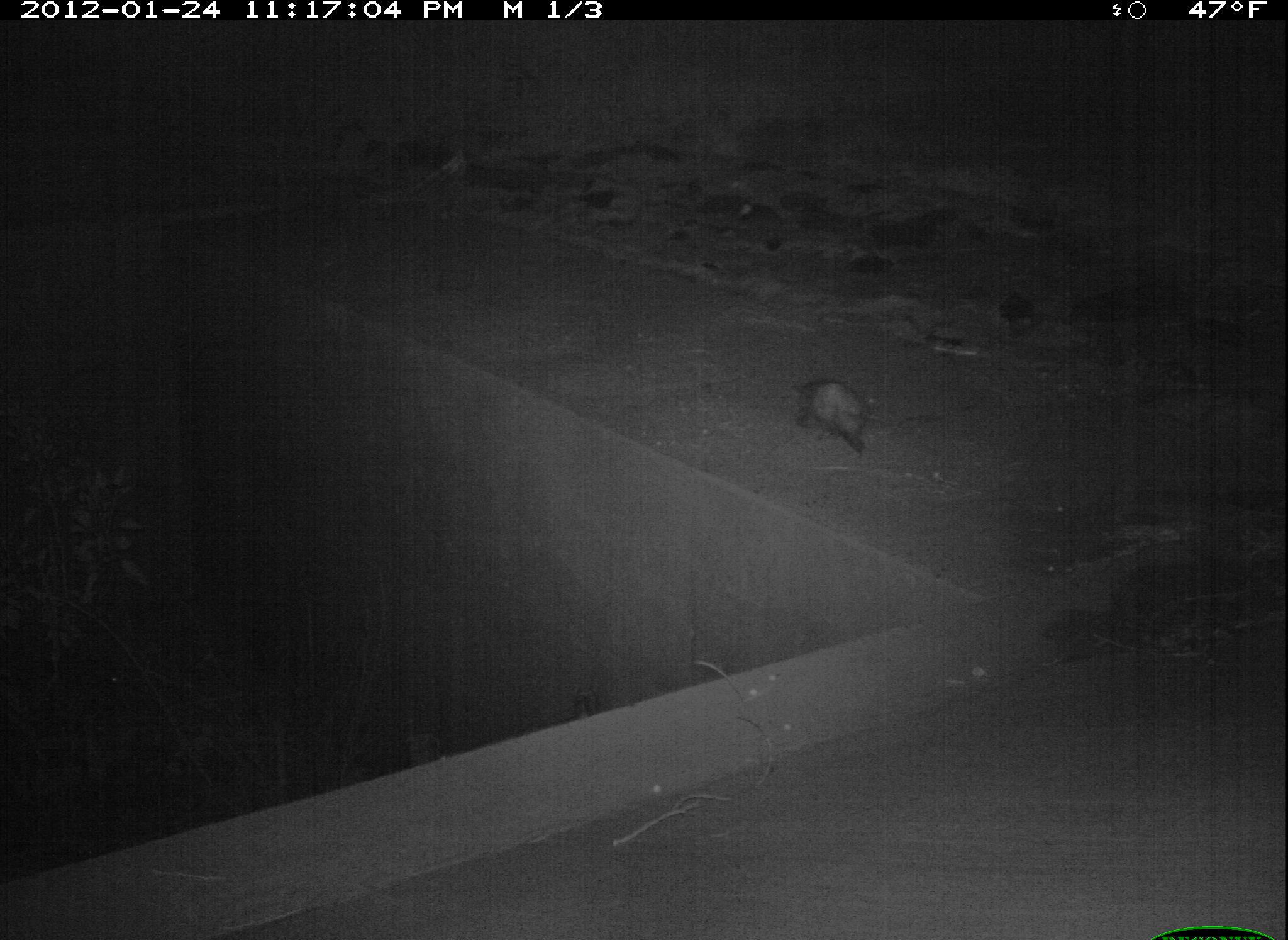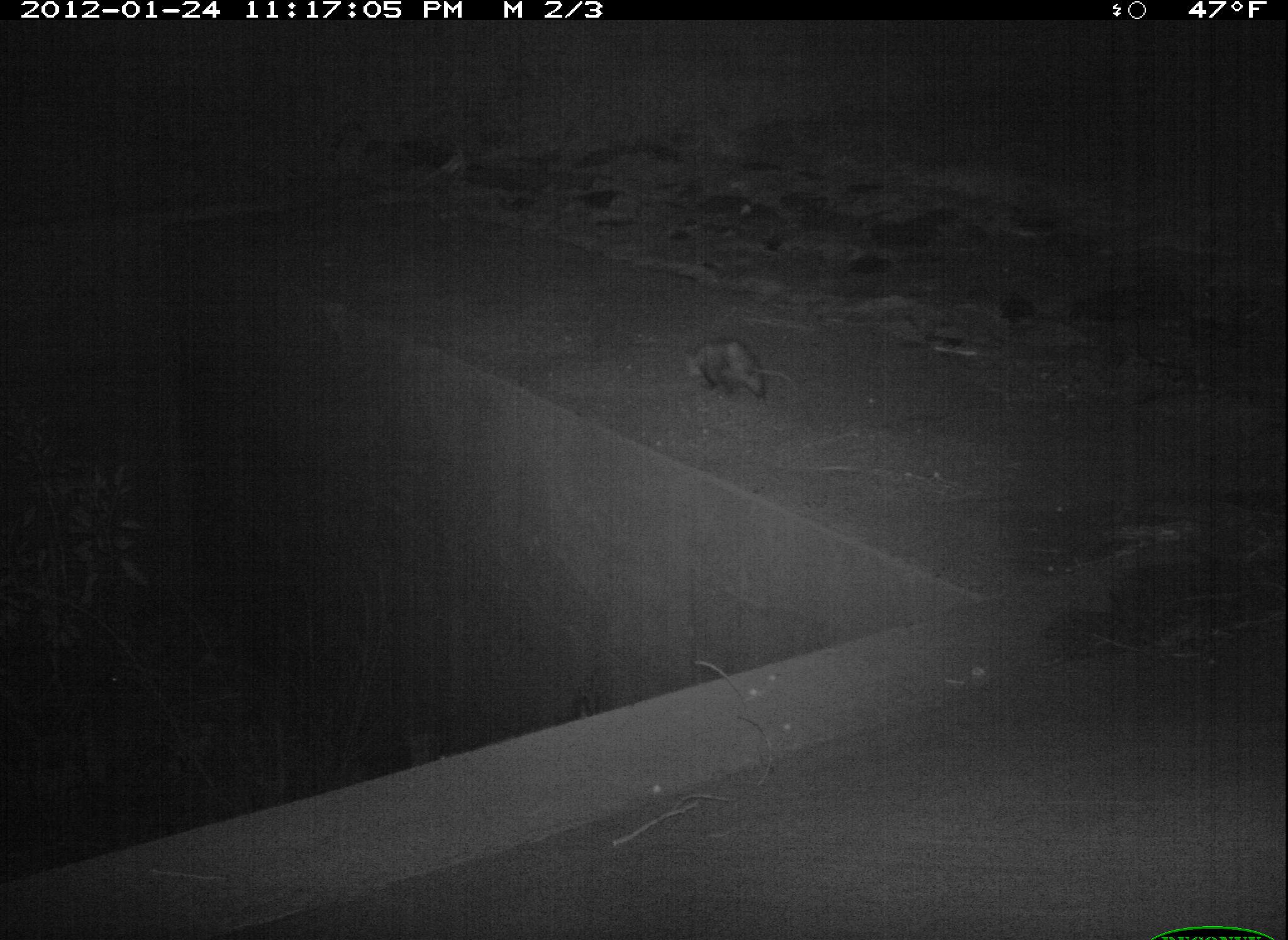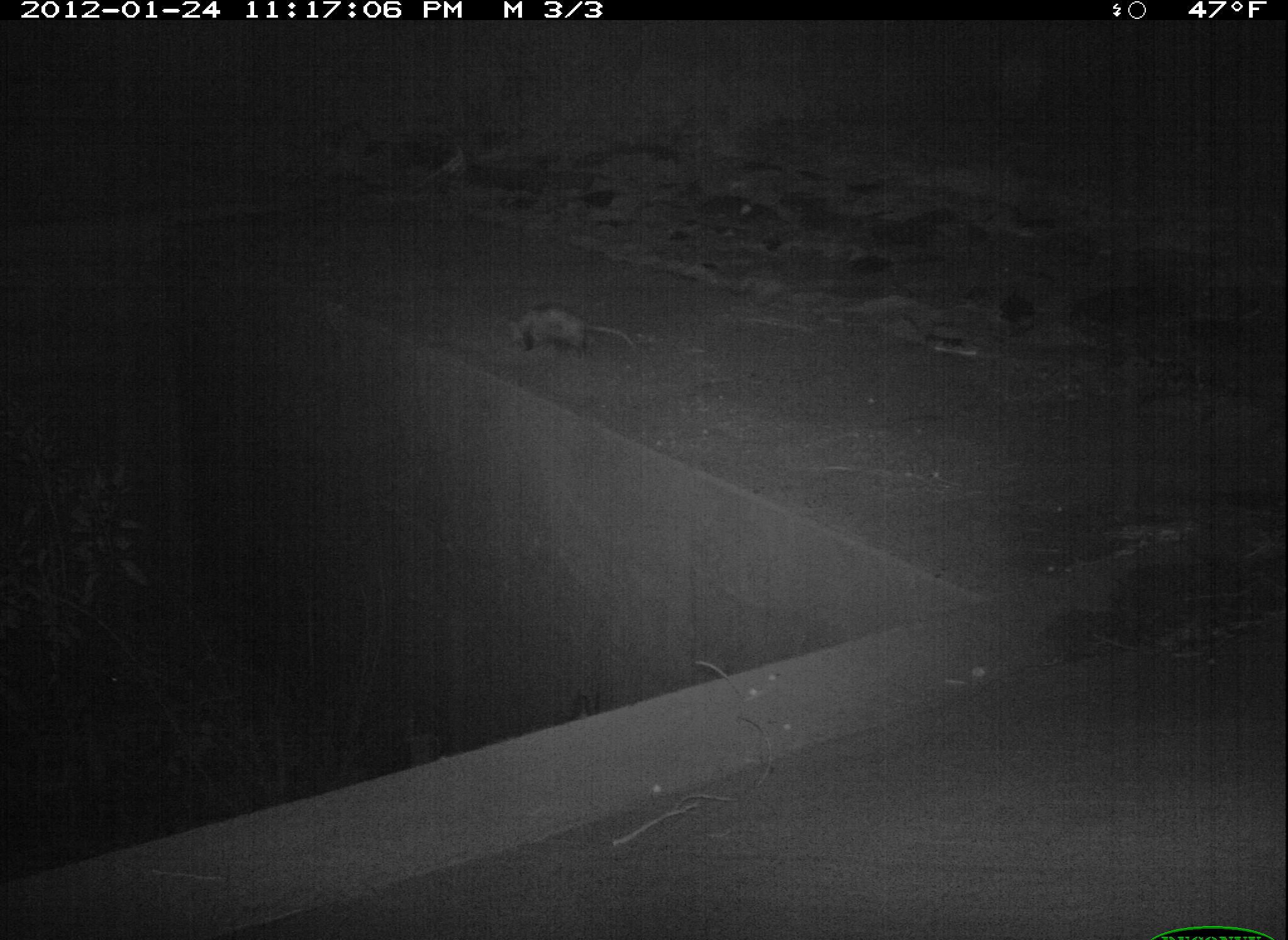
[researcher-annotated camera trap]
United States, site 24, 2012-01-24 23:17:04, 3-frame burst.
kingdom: Animalia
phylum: Chordata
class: Mammalia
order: Didelphimorphia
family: Didelphidae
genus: Didelphis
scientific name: Didelphis virginiana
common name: virginia opossum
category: opossum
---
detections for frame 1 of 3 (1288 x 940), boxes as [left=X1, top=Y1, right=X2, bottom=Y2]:
opossum: [left=790, top=378, right=904, bottom=453]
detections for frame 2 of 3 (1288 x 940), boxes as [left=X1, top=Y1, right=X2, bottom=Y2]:
opossum: [left=680, top=340, right=805, bottom=405]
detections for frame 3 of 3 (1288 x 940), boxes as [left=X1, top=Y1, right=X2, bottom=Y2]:
opossum: [left=503, top=307, right=639, bottom=362]